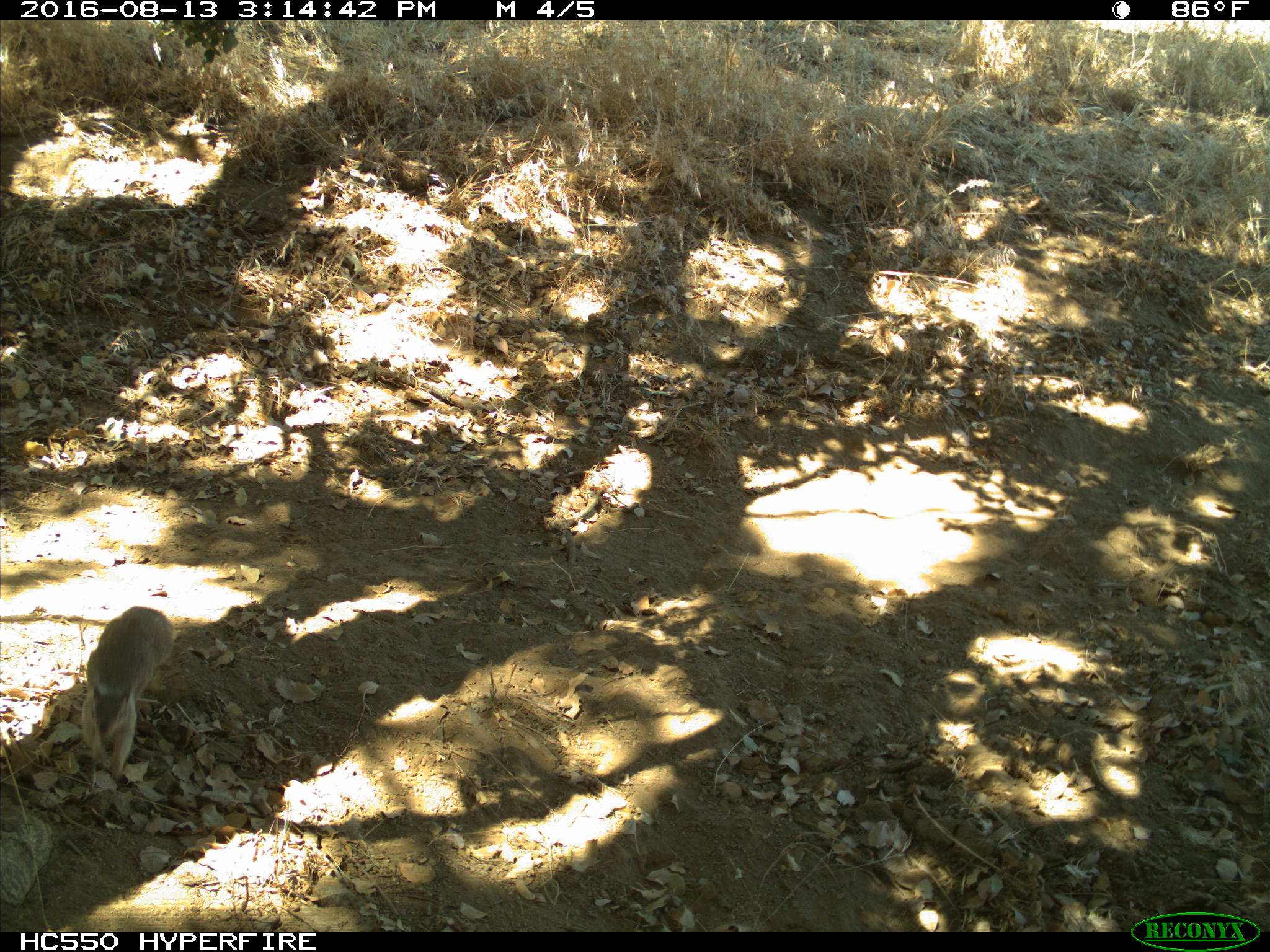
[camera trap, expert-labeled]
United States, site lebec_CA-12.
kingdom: Animalia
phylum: Chordata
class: Mammalia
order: Rodentia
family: Sciuridae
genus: Otospermophilus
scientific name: Otospermophilus beecheyi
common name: california ground squirrel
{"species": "Otospermophilus beecheyi (california ground squirrel)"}